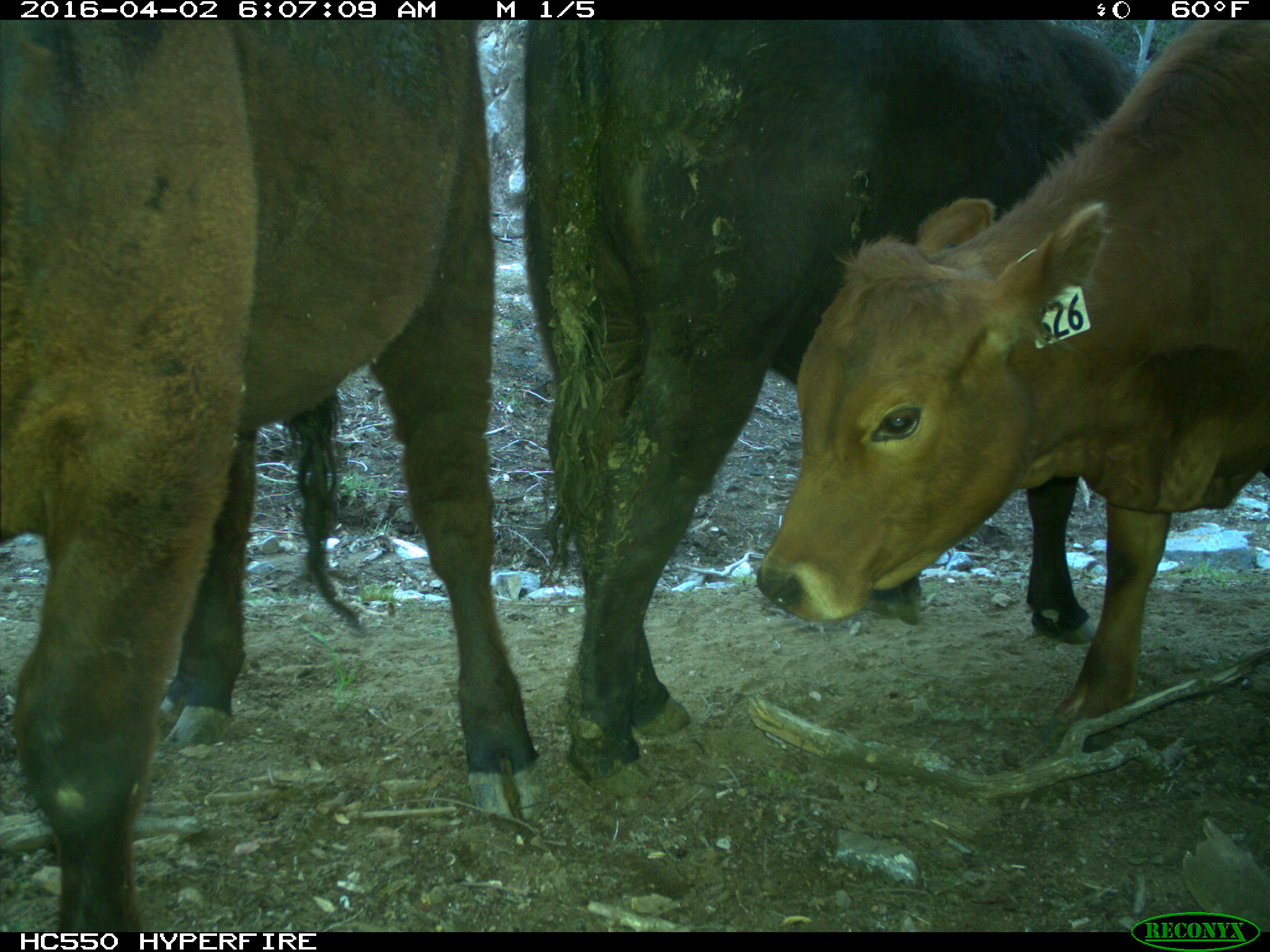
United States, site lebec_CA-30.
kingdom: Animalia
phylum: Chordata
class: Mammalia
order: Artiodactyla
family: Bovidae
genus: Bos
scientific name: Bos taurus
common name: domestic cow